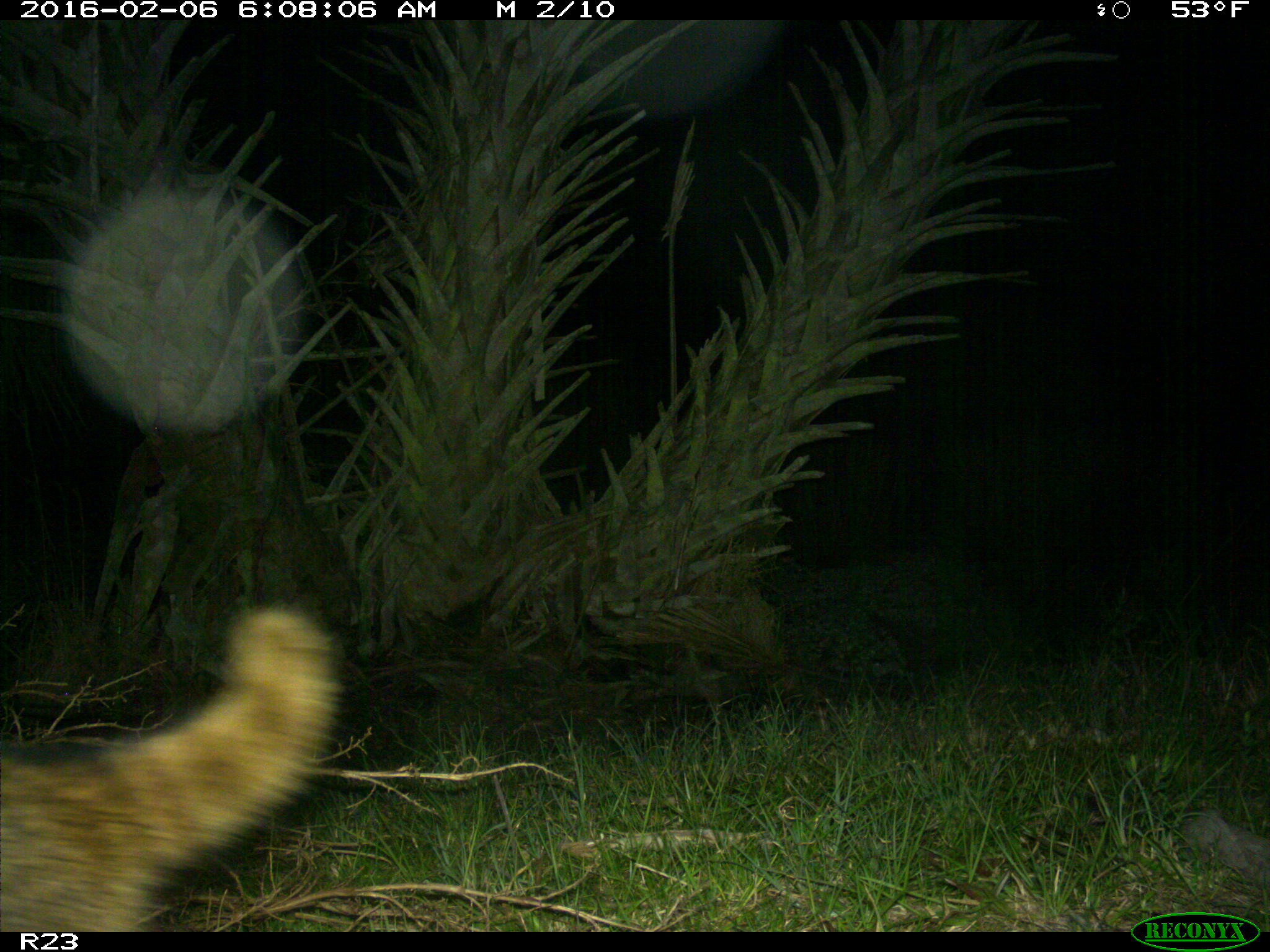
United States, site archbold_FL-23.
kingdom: Animalia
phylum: Chordata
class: Mammalia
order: Carnivora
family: Procyonidae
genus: Procyon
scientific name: Procyon lotor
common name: common raccoon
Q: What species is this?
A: Procyon lotor (common raccoon).